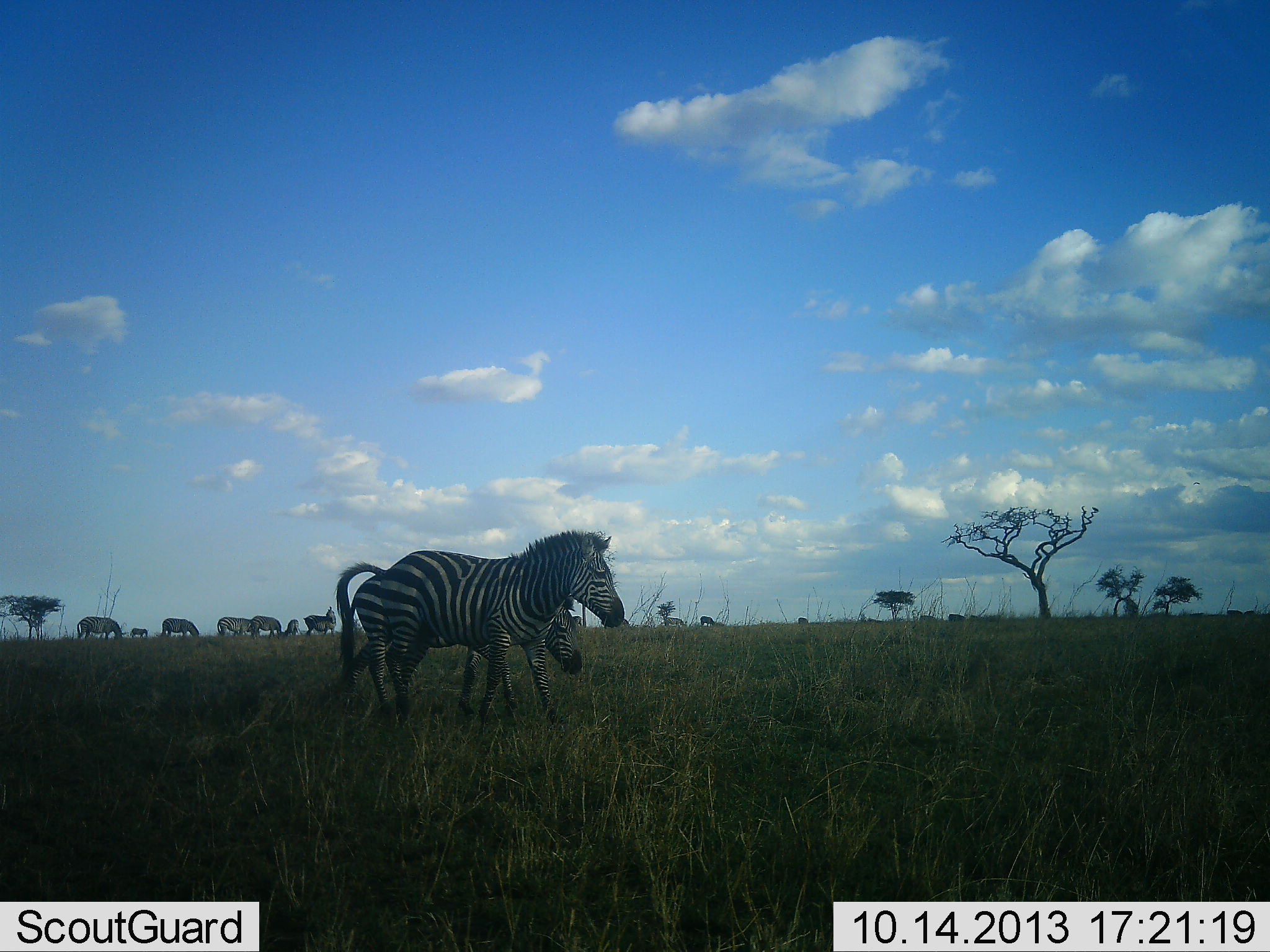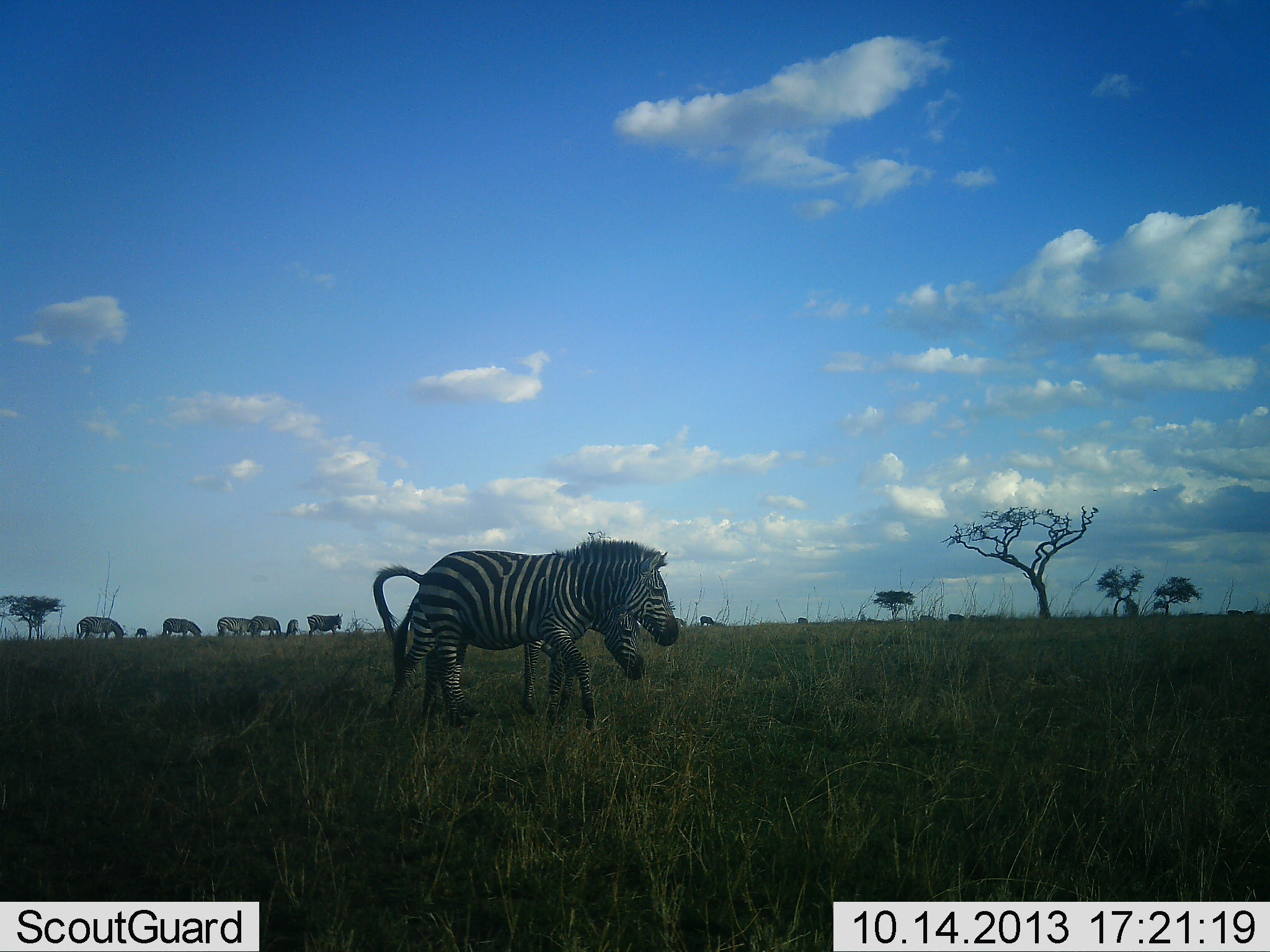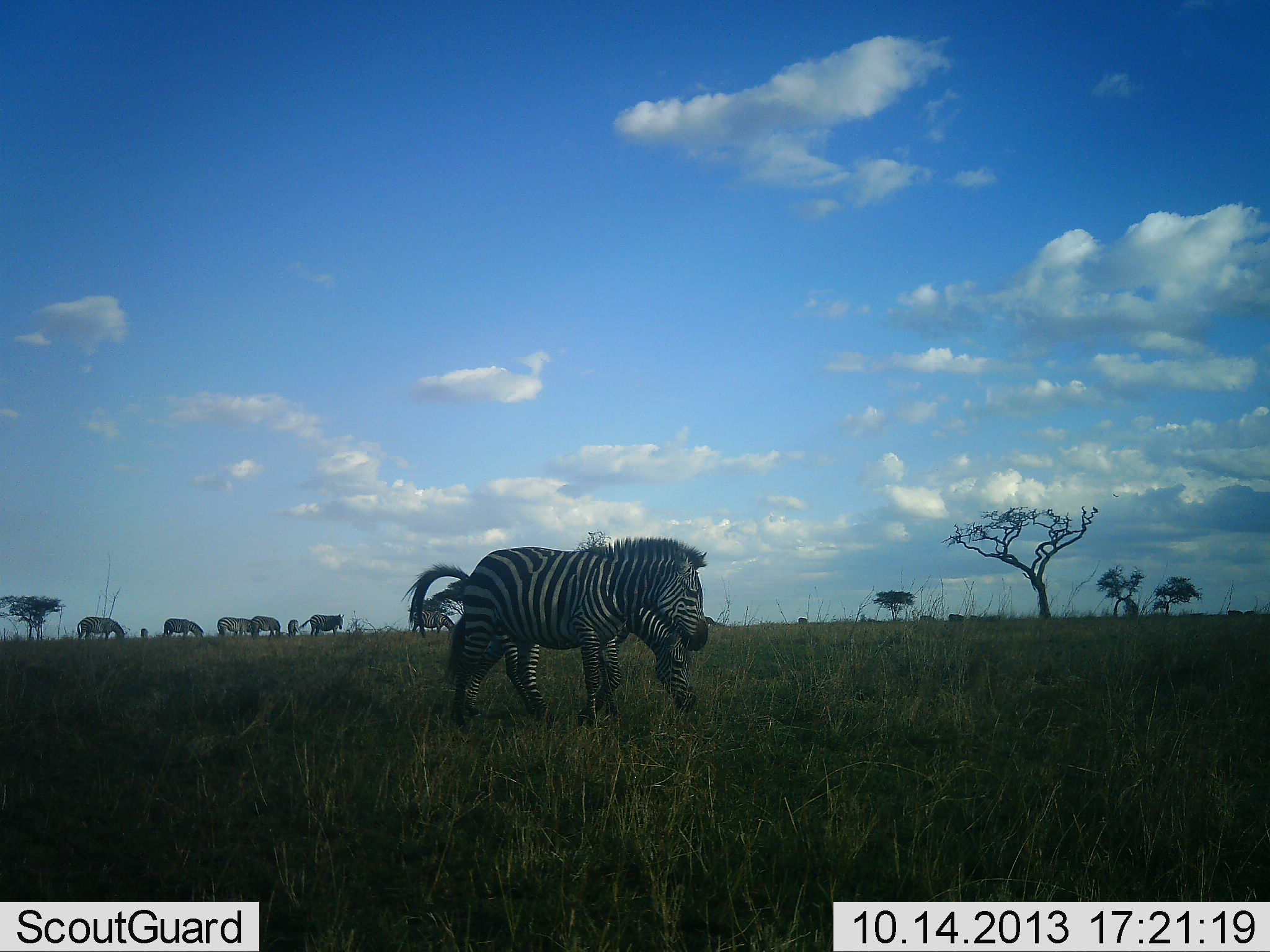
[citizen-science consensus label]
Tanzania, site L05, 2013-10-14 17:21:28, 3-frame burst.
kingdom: Animalia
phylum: Chordata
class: Mammalia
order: Perissodactyla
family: Equidae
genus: Equus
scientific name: Equus quagga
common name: plains zebra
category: zebra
Zebra (plains zebra) (Equus quagga), count 9. Behavior (volunteer vote fractions): standing 43%, resting 3%, moving 73%, interacting 7%. Young present (vote fraction): 7%. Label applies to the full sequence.